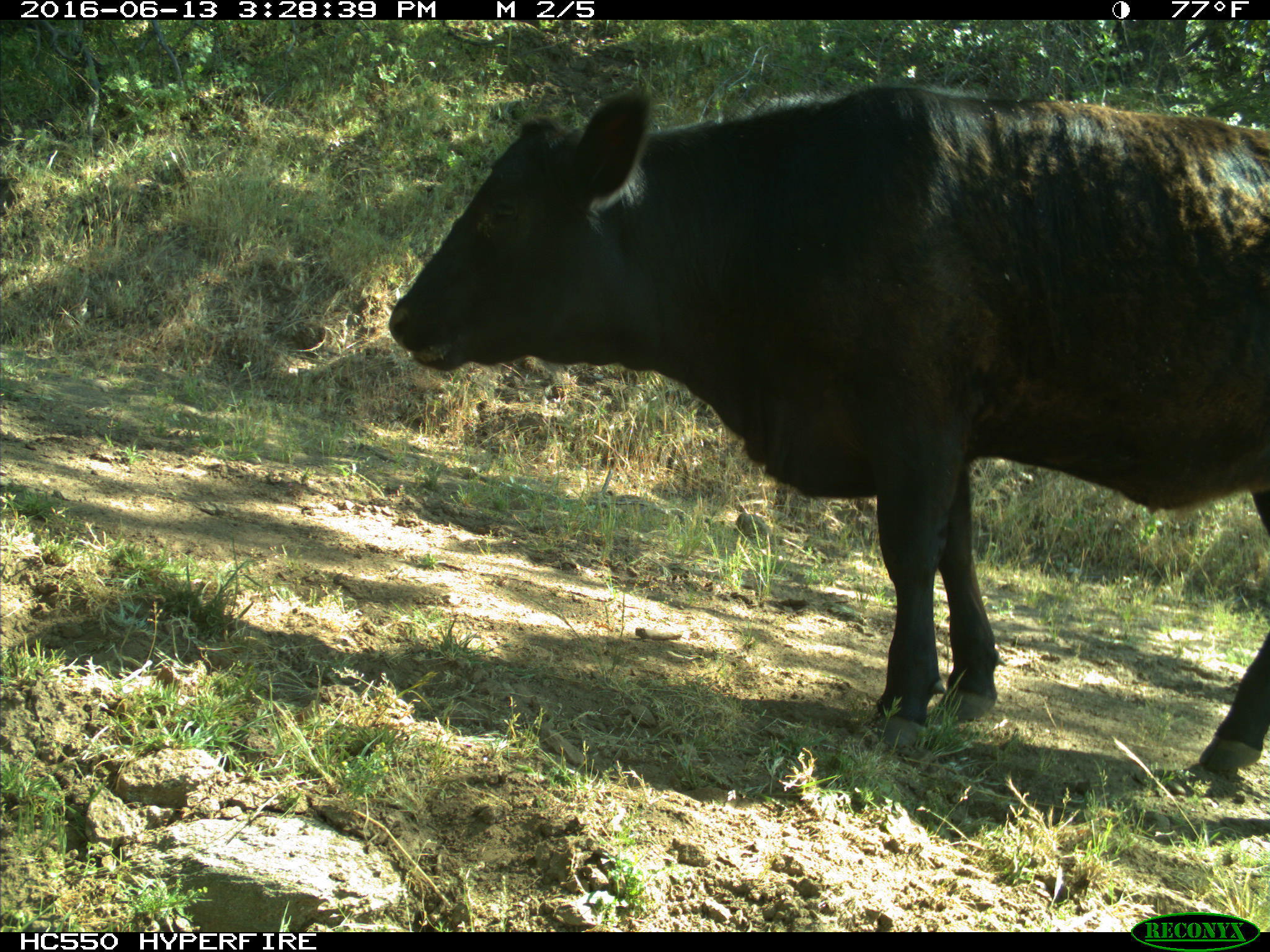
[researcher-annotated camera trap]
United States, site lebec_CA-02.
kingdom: Animalia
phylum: Chordata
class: Mammalia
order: Artiodactyla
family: Bovidae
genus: Bos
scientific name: Bos taurus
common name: domestic cow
Bos taurus (domestic cow).